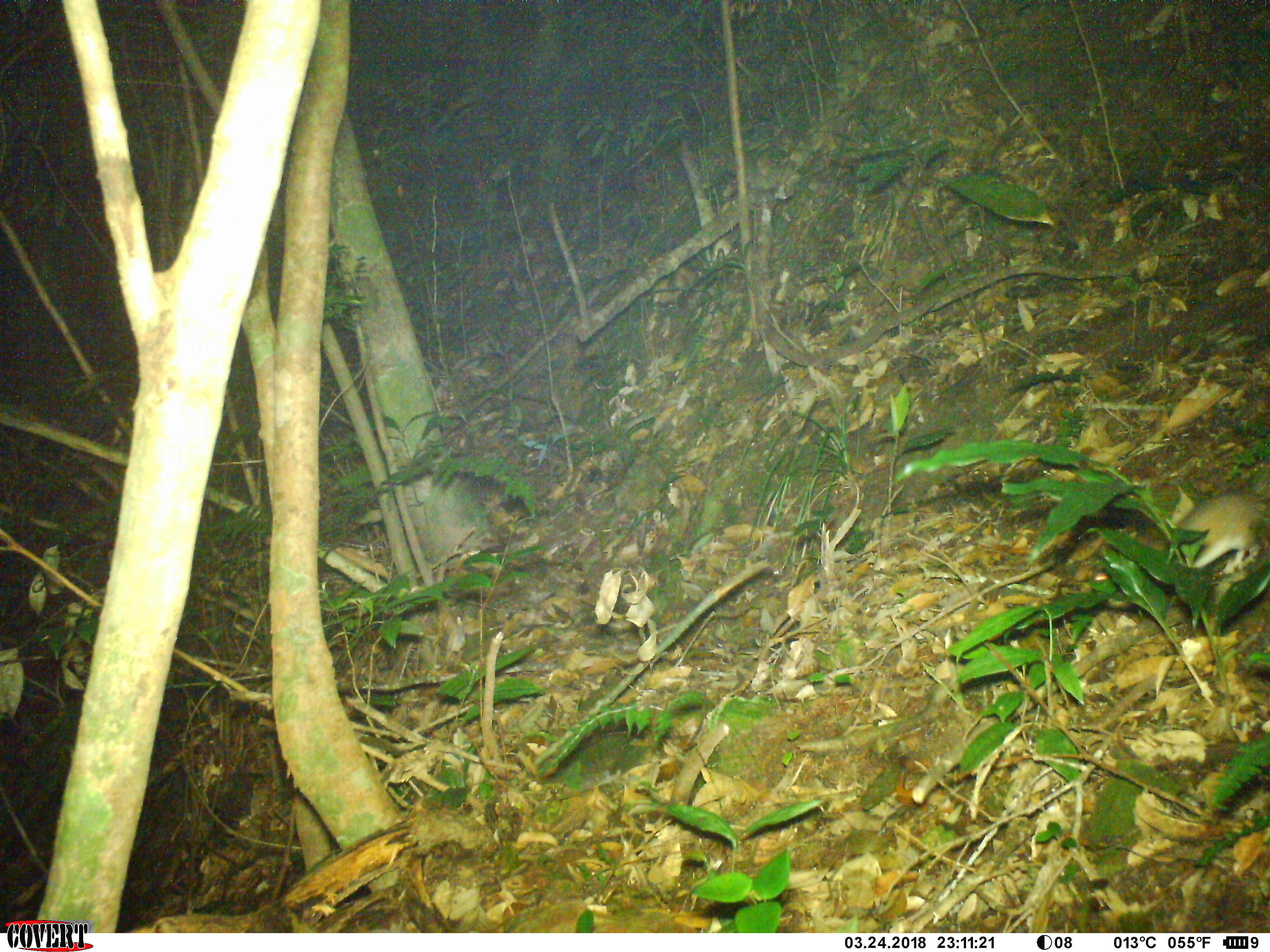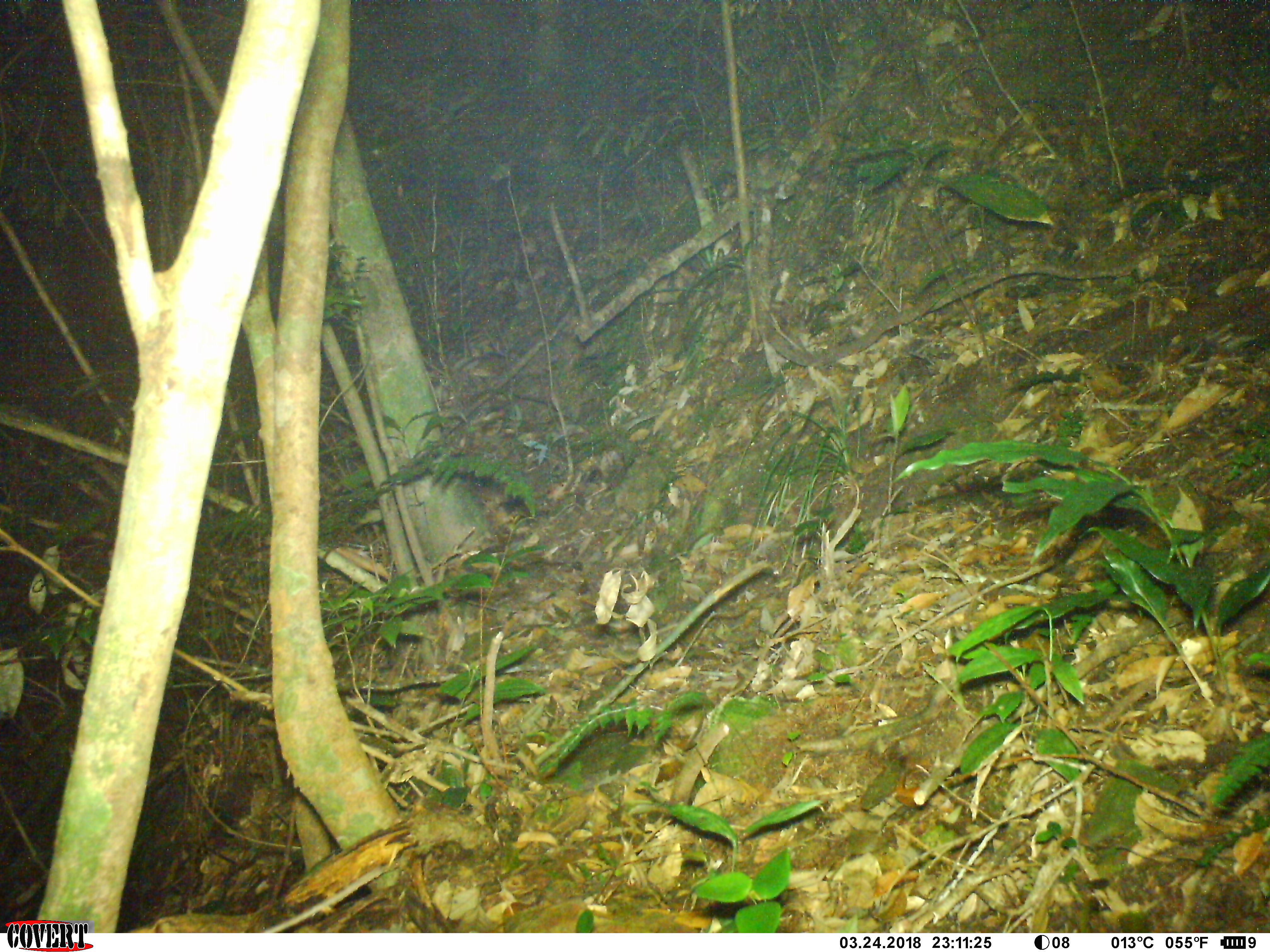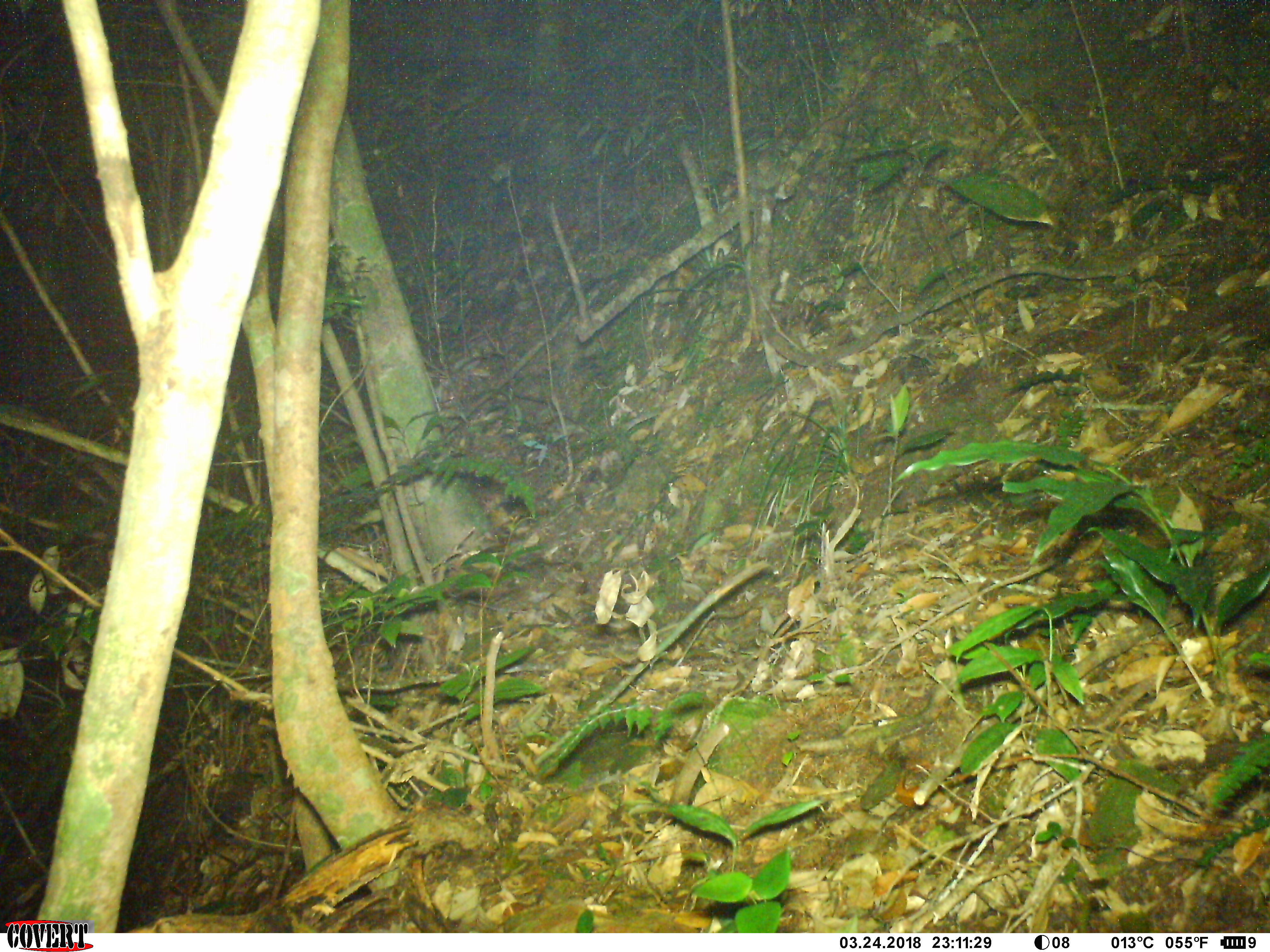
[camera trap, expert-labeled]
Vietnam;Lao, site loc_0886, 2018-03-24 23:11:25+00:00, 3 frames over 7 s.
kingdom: Animalia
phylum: Chordata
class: Mammalia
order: Rodentia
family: Muridae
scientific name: Muridae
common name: old-world mice and rats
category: unidentified murid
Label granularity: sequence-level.